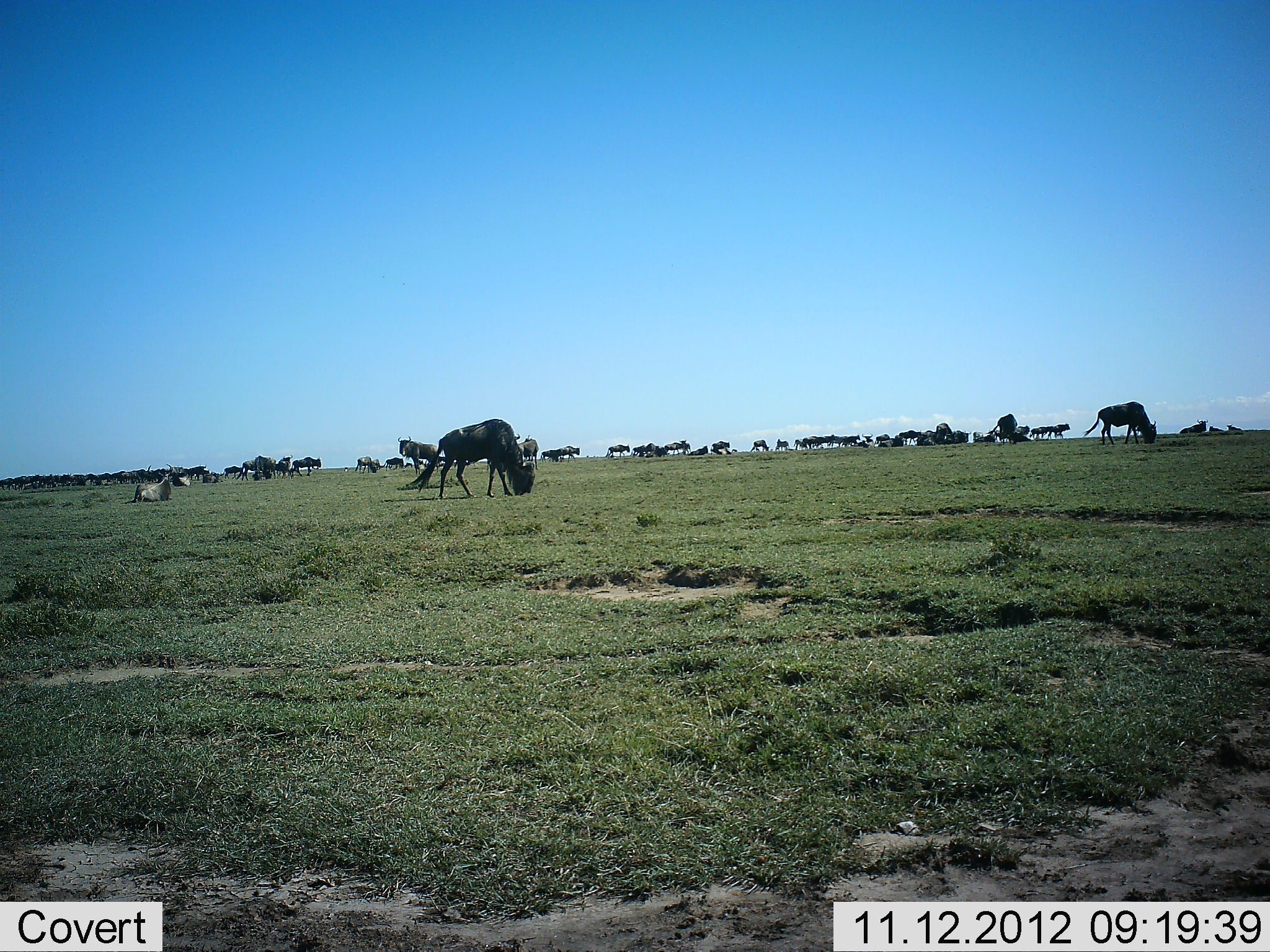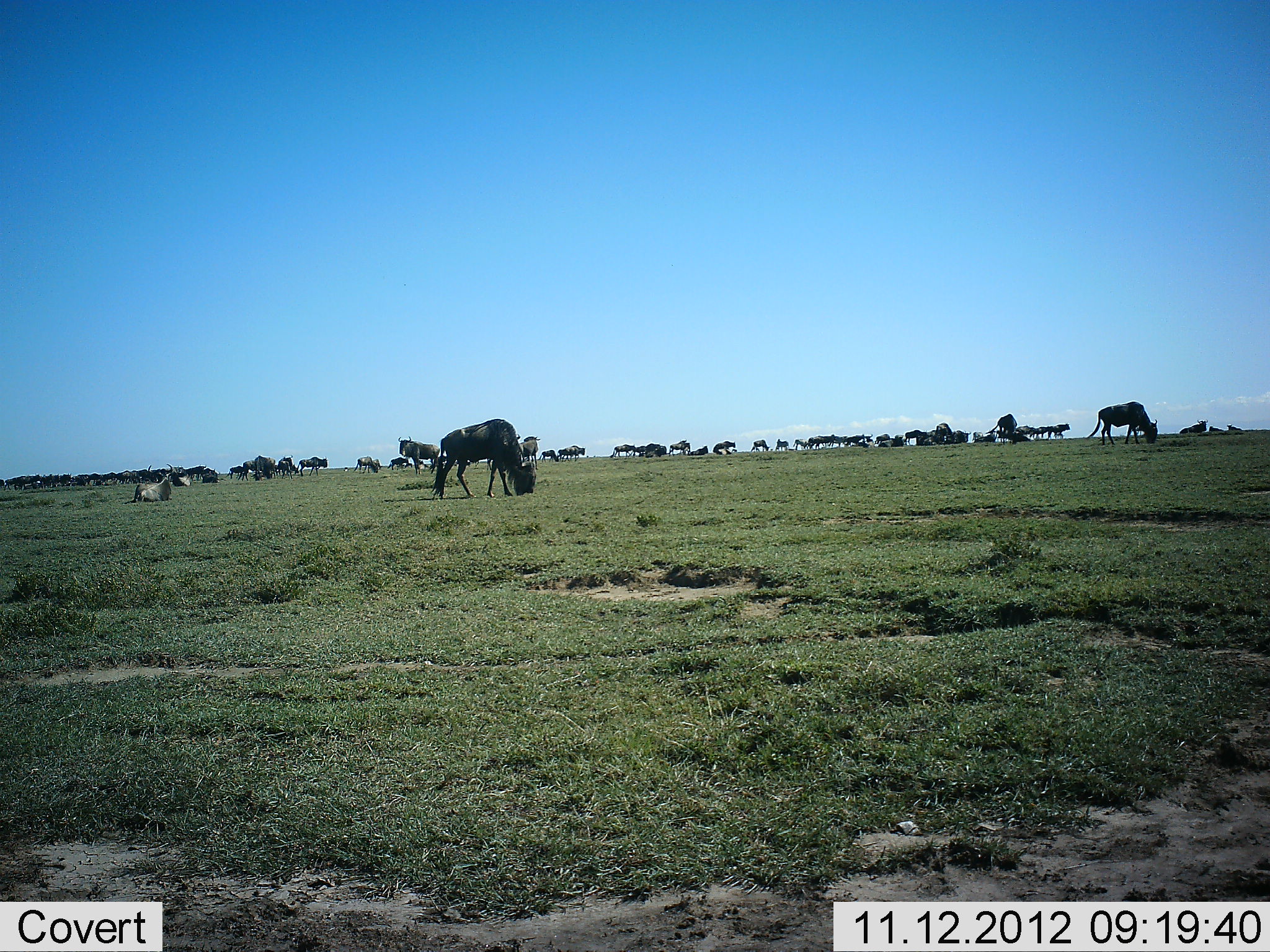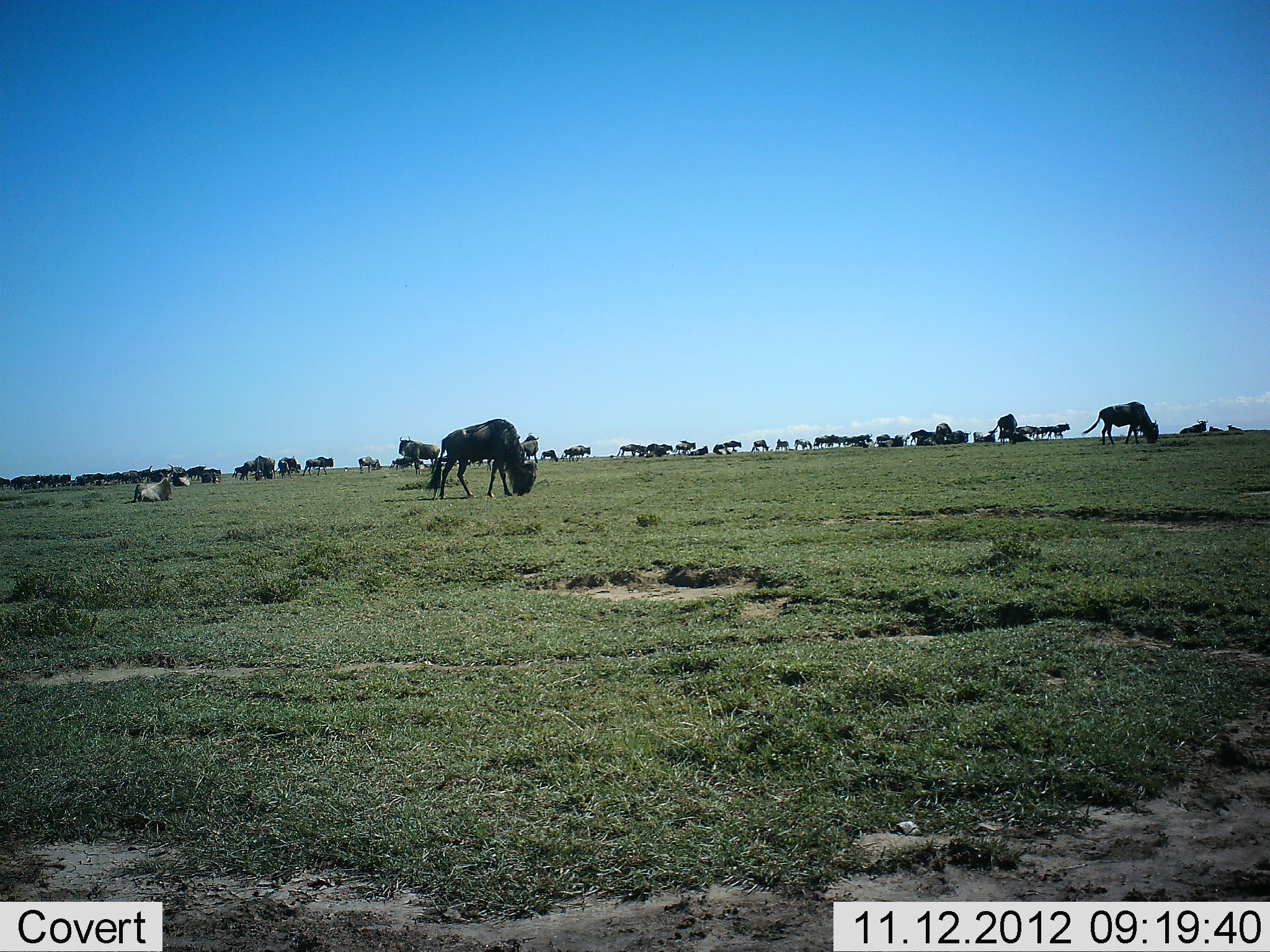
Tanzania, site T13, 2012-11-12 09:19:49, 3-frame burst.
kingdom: Animalia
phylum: Chordata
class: Mammalia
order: Artiodactyla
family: Bovidae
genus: Connochaetes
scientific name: Connochaetes taurinus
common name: blue wildebeest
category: wildebeest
Wildebeest (blue wildebeest) (Connochaetes taurinus), count 11-50. Behavior (volunteer vote fractions): standing 40%, resting 40%, moving 80%, interacting 0%. Young present (vote fraction): 0%. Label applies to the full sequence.